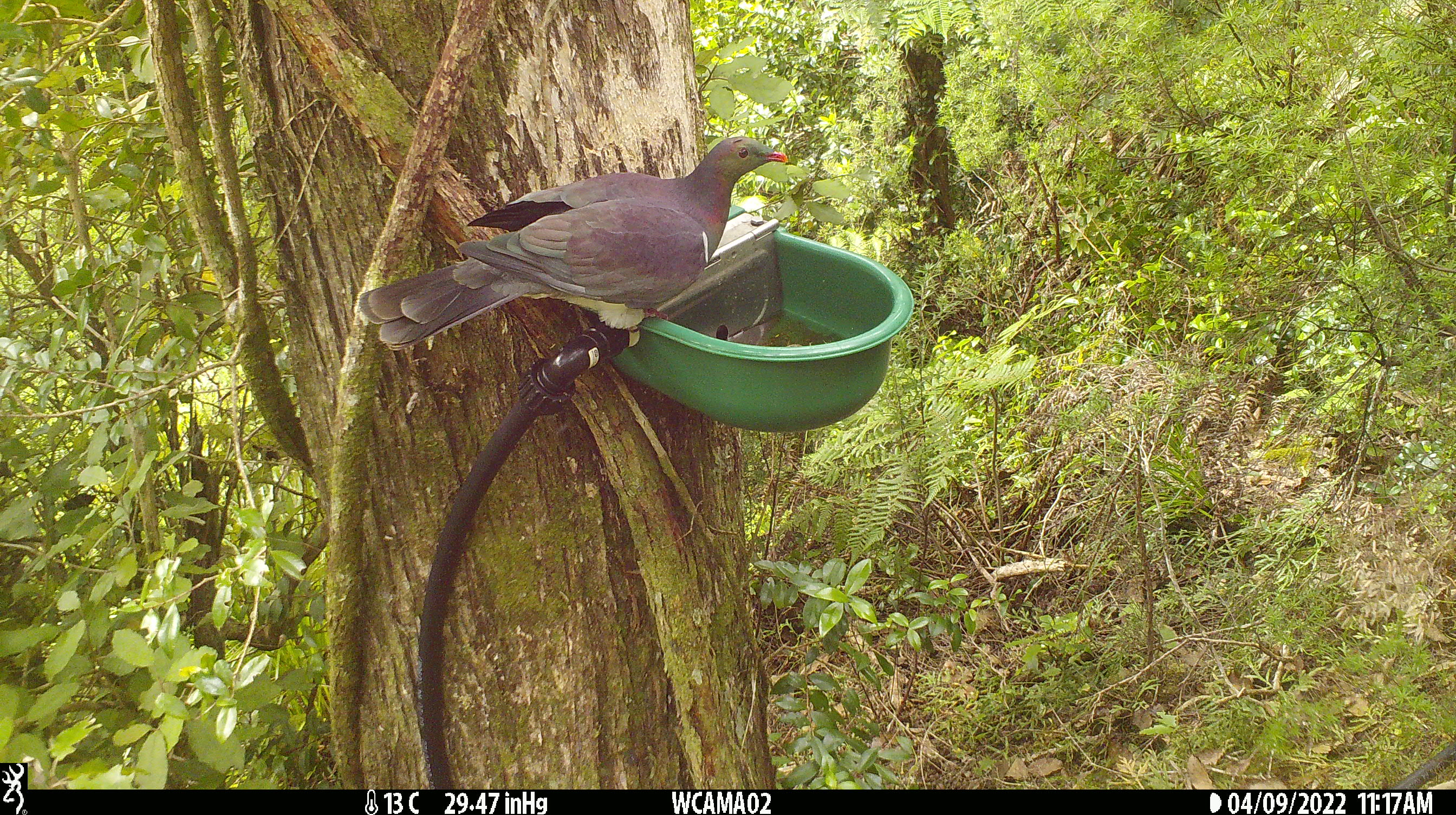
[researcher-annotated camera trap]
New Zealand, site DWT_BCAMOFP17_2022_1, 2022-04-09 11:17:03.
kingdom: Animalia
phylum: Chordata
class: Aves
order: Columbiformes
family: Columbidae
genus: Hemiphaga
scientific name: Hemiphaga novaeseelandiae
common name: new zealand pigeon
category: kereru